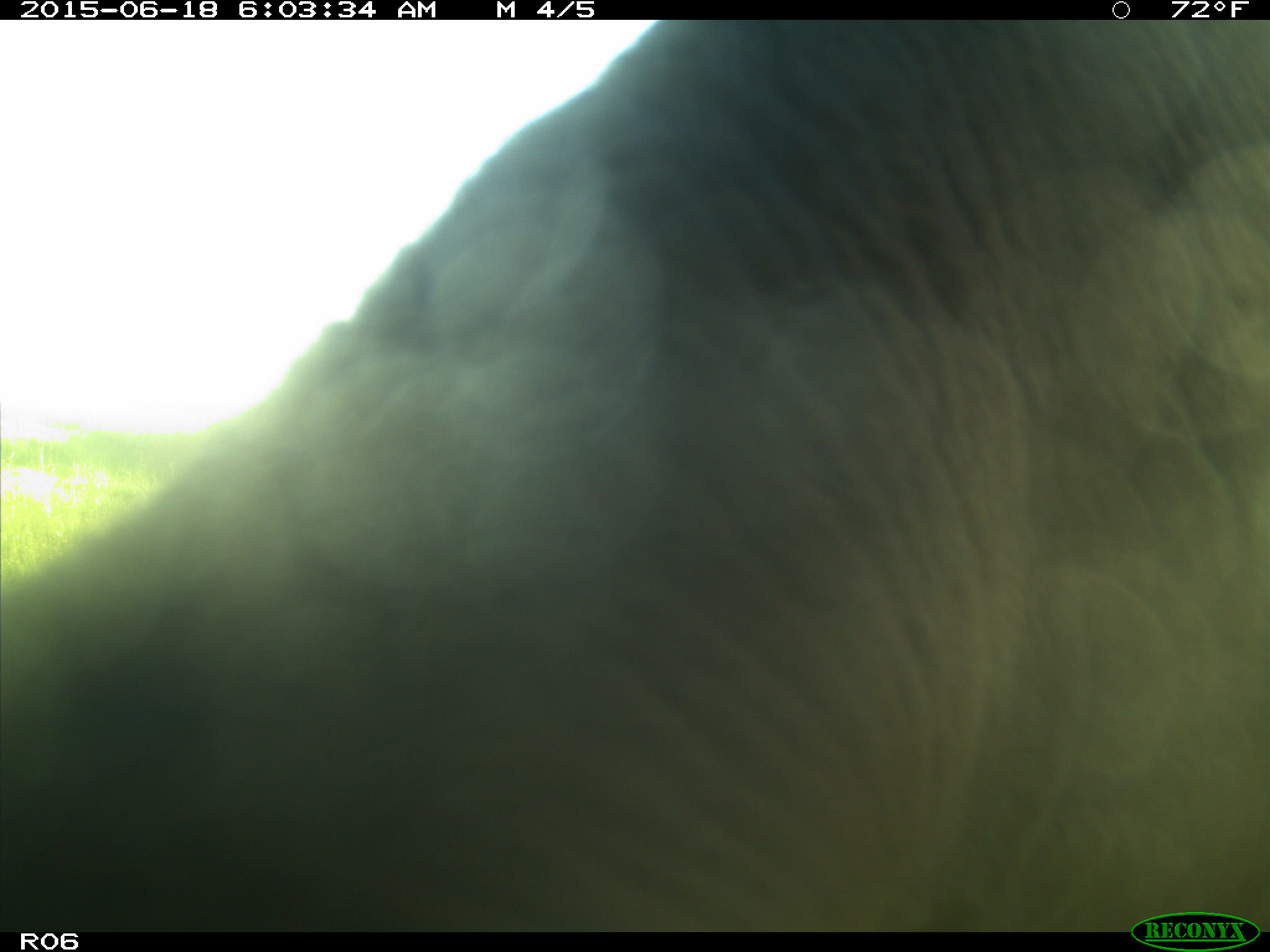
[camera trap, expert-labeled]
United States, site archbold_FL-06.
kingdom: Animalia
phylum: Chordata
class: Mammalia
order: Artiodactyla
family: Bovidae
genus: Bos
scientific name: Bos taurus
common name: domestic cow